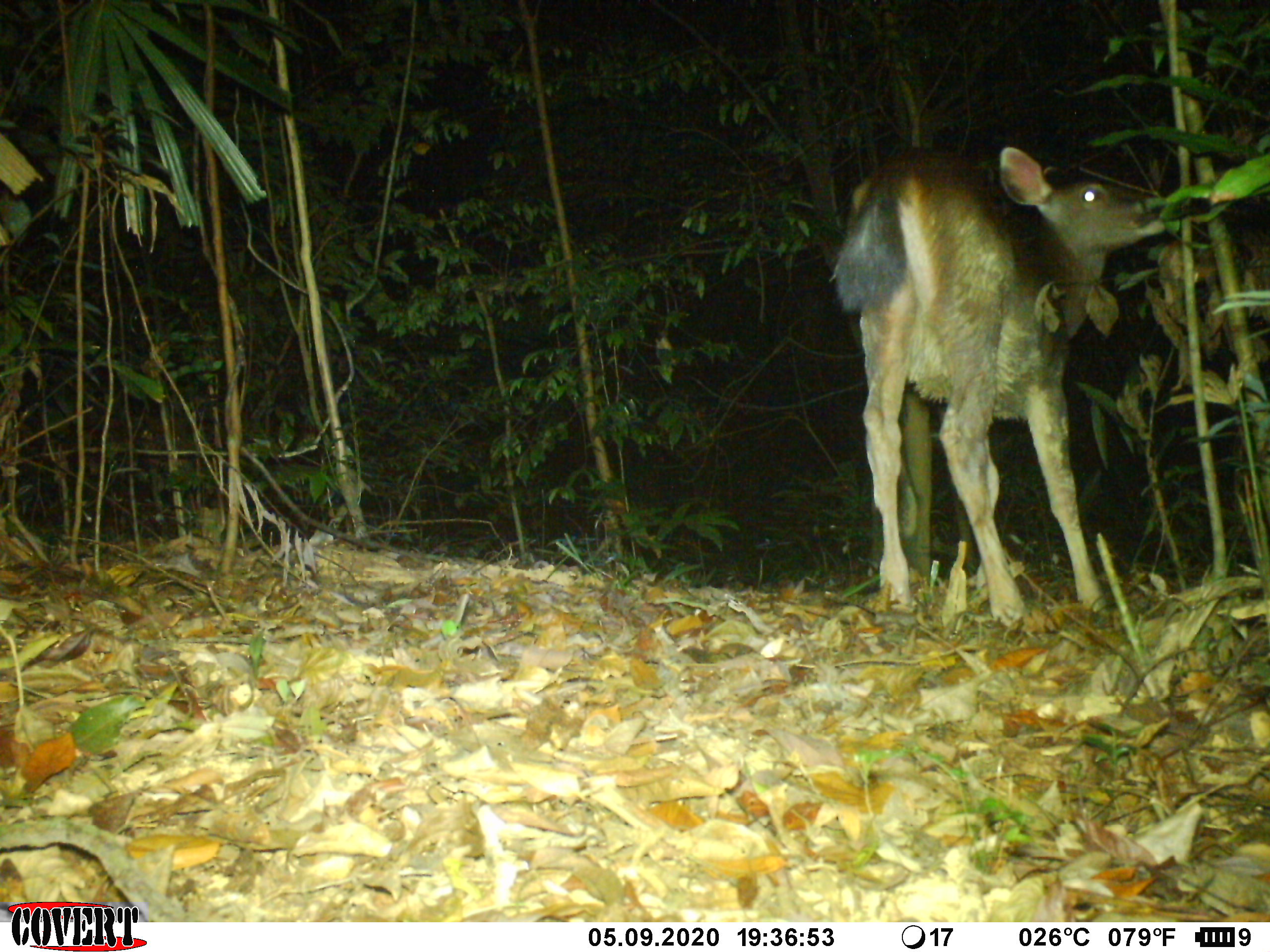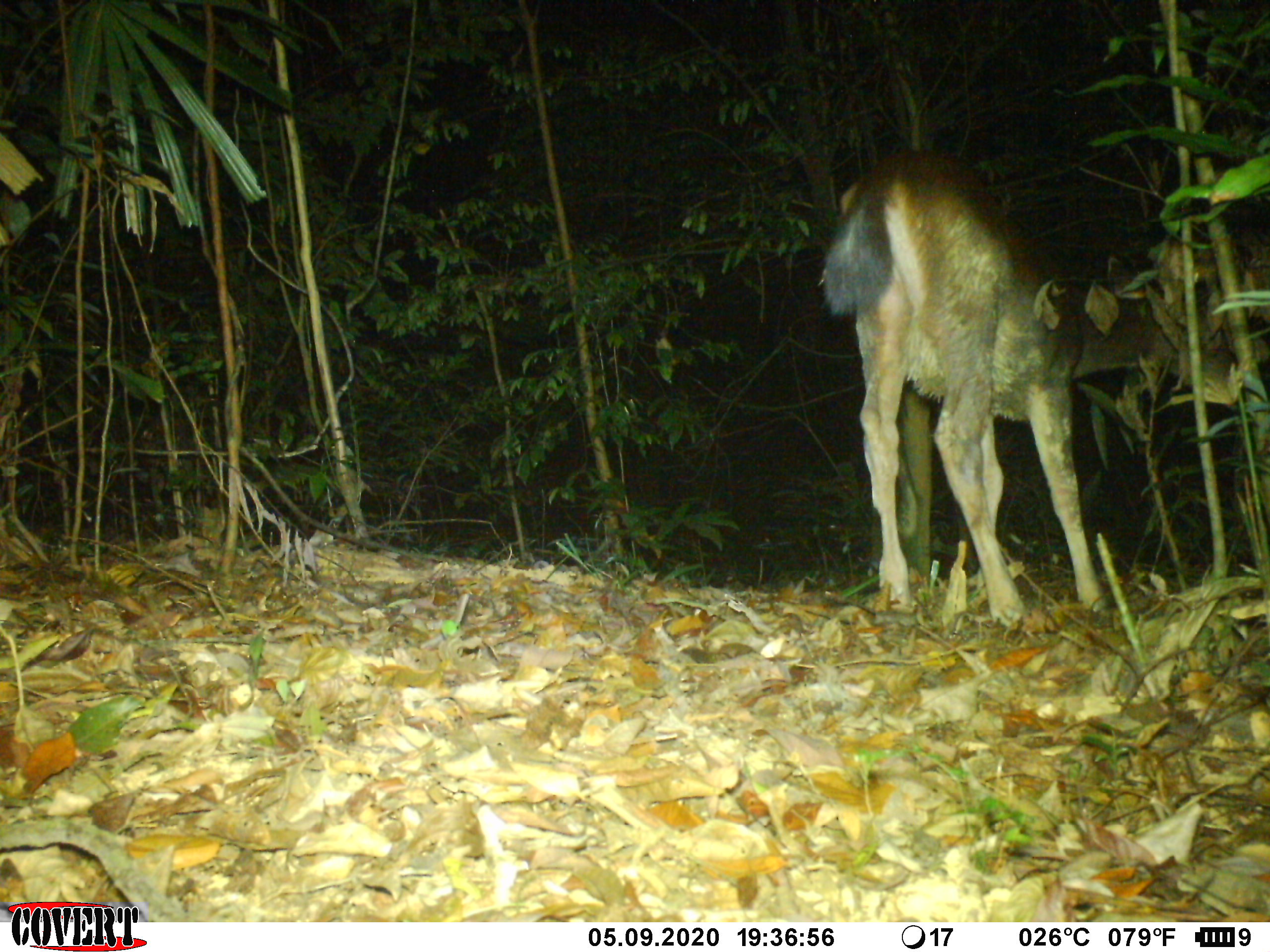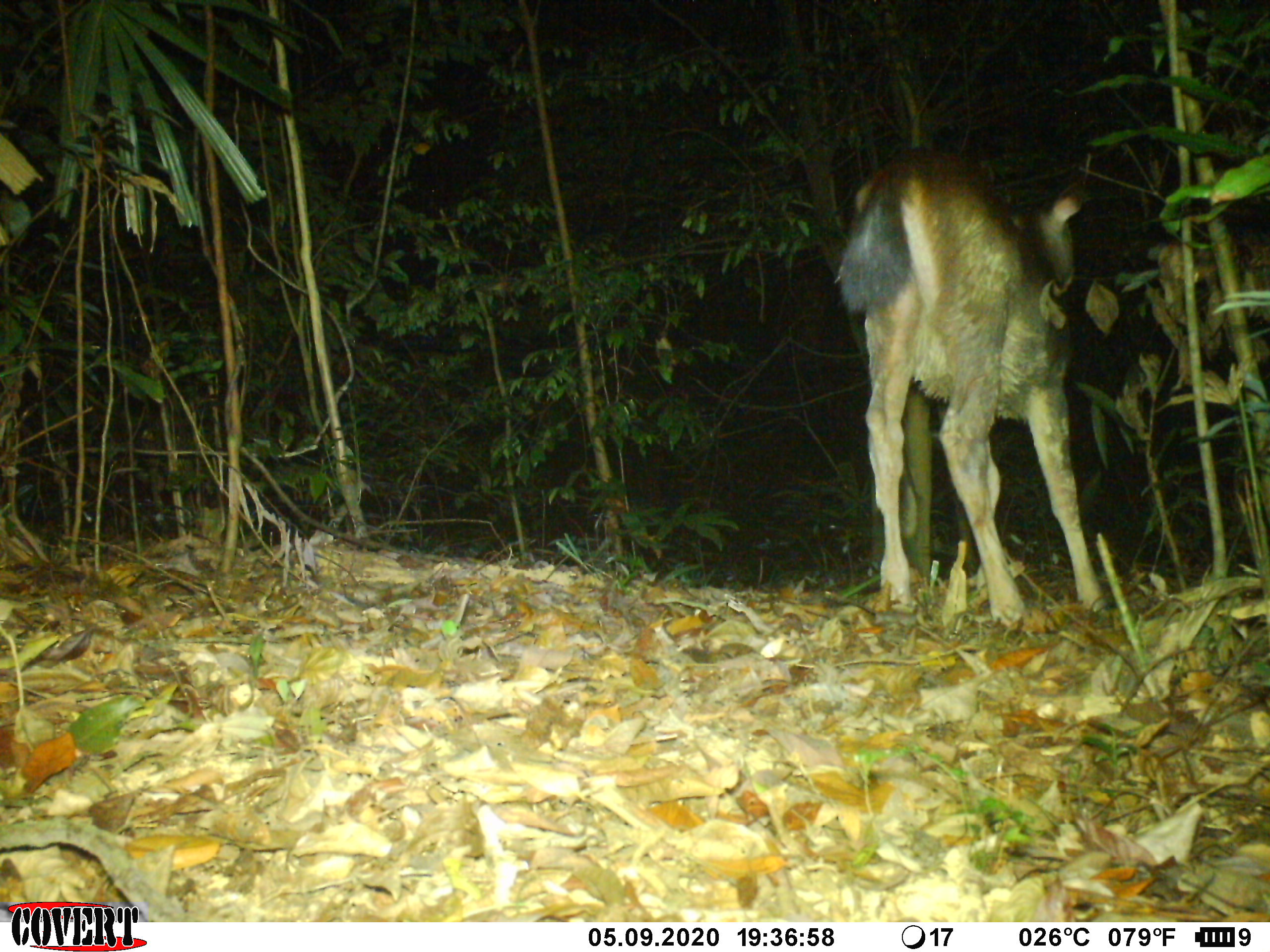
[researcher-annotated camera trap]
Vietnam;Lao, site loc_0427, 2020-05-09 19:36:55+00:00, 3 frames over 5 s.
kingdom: Animalia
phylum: Chordata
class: Mammalia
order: Artiodactyla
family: Cervidae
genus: Rusa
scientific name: Rusa unicolor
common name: sambar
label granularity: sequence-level